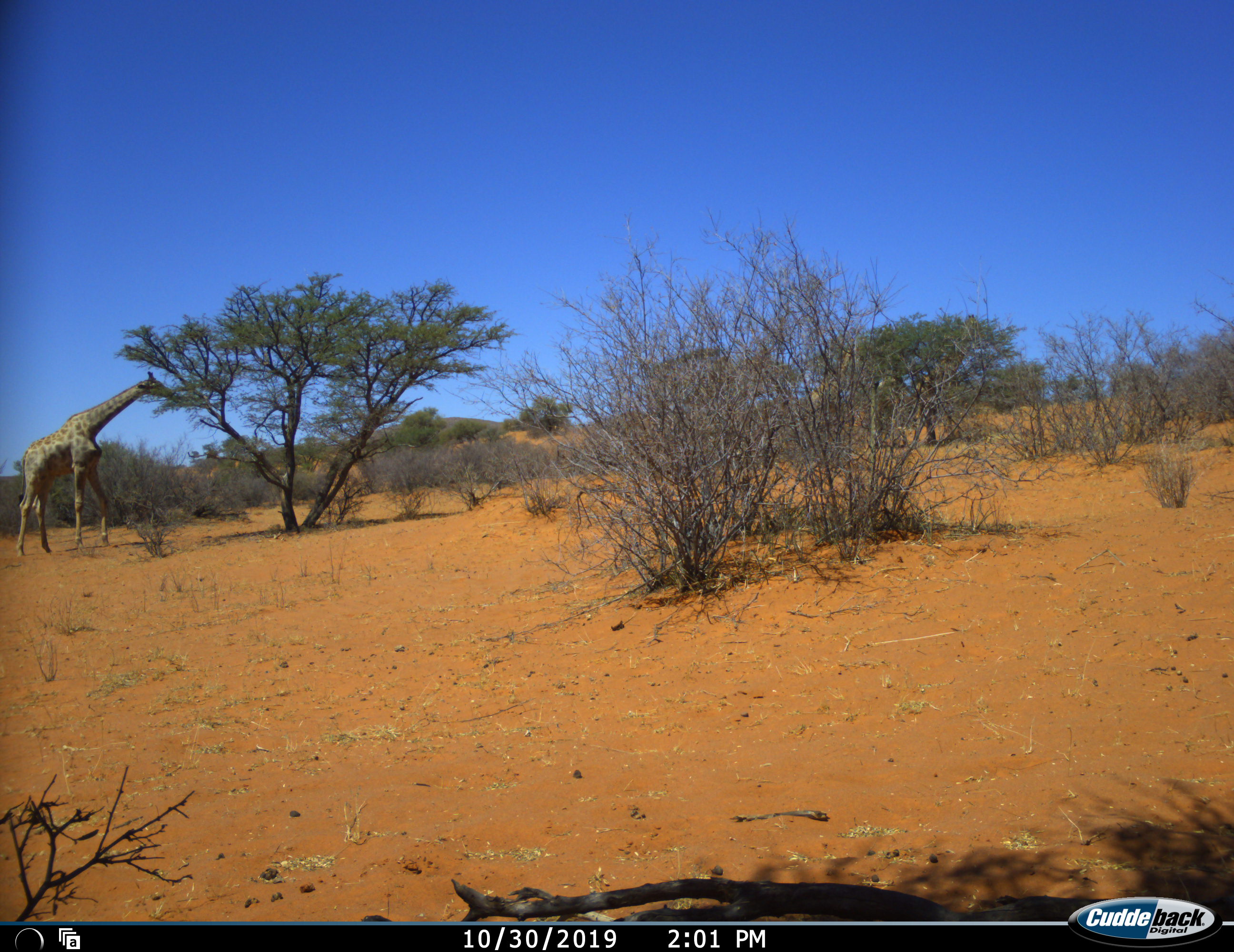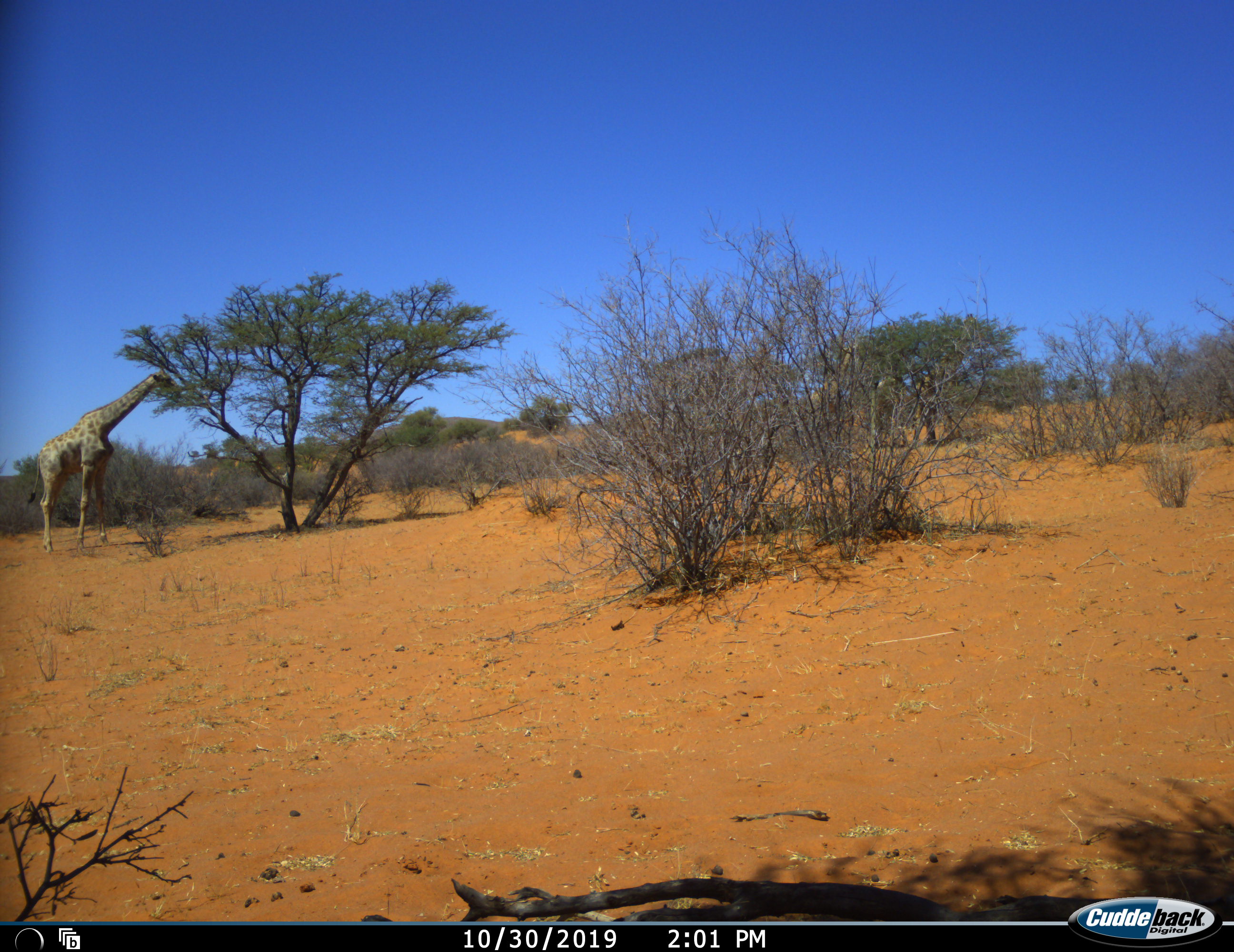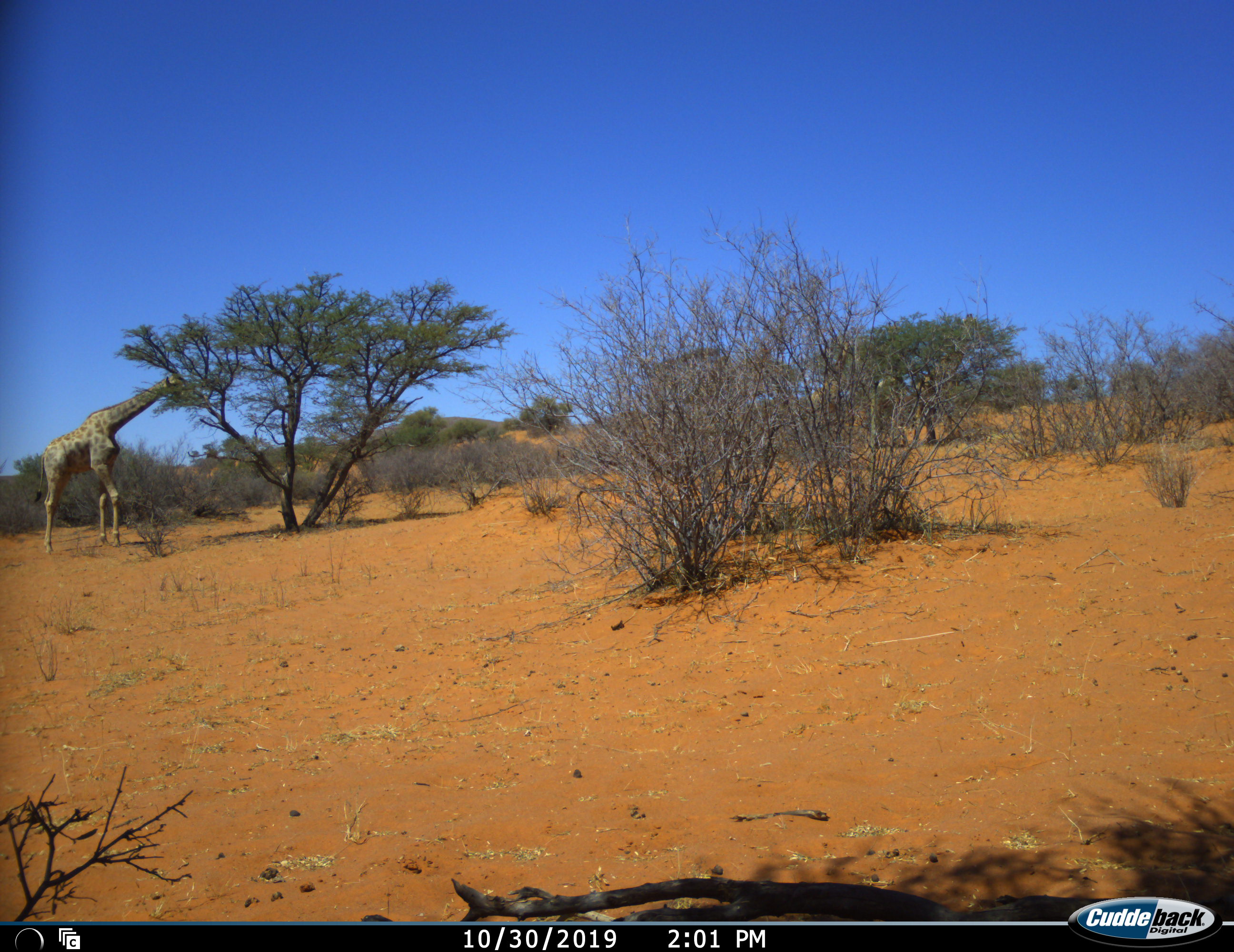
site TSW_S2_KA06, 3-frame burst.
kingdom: Animalia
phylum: Chordata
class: Mammalia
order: Artiodactyla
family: Giraffidae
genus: Giraffa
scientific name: Giraffa camelopardalis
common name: giraffe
Giraffe (Giraffa camelopardalis), count 1. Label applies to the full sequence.